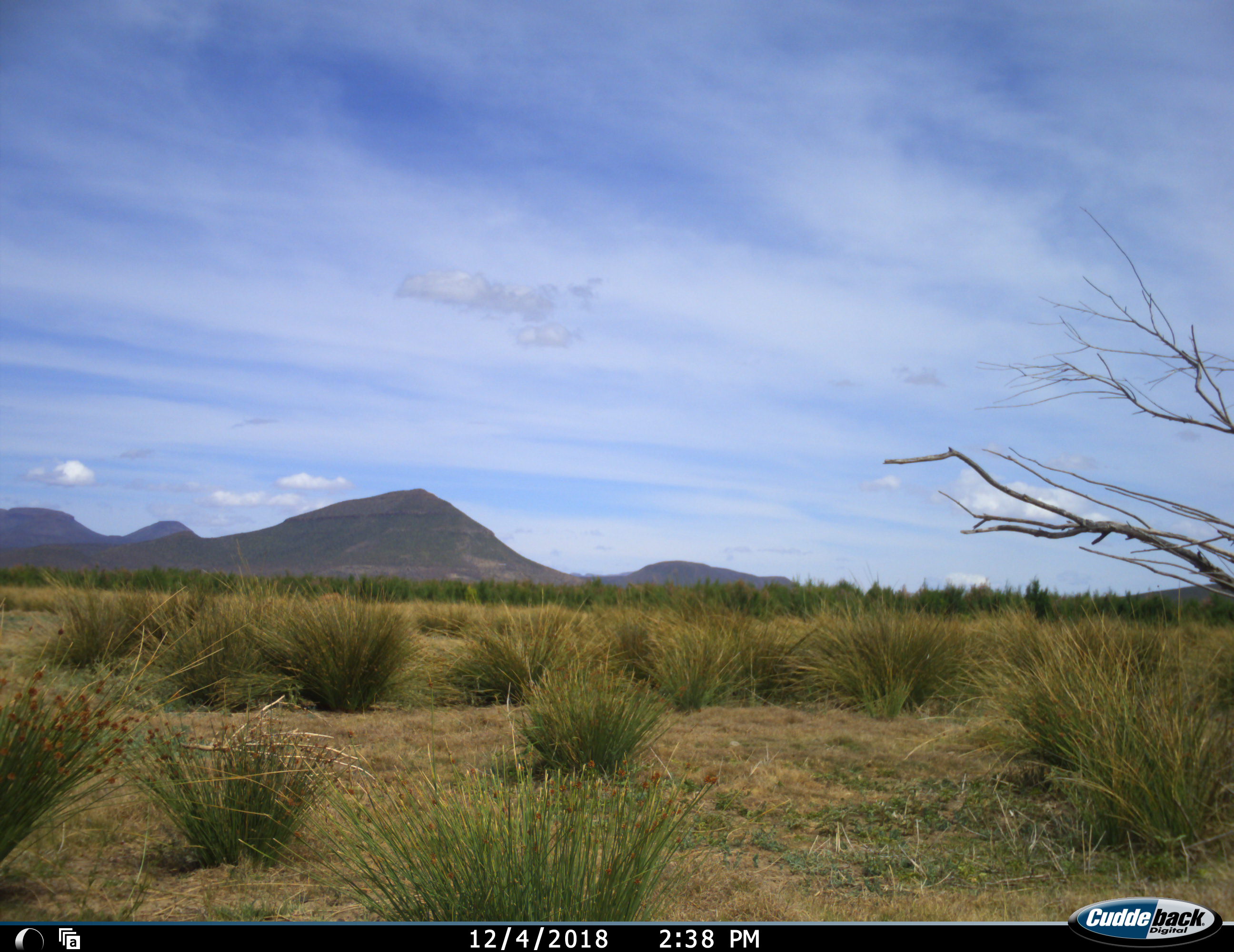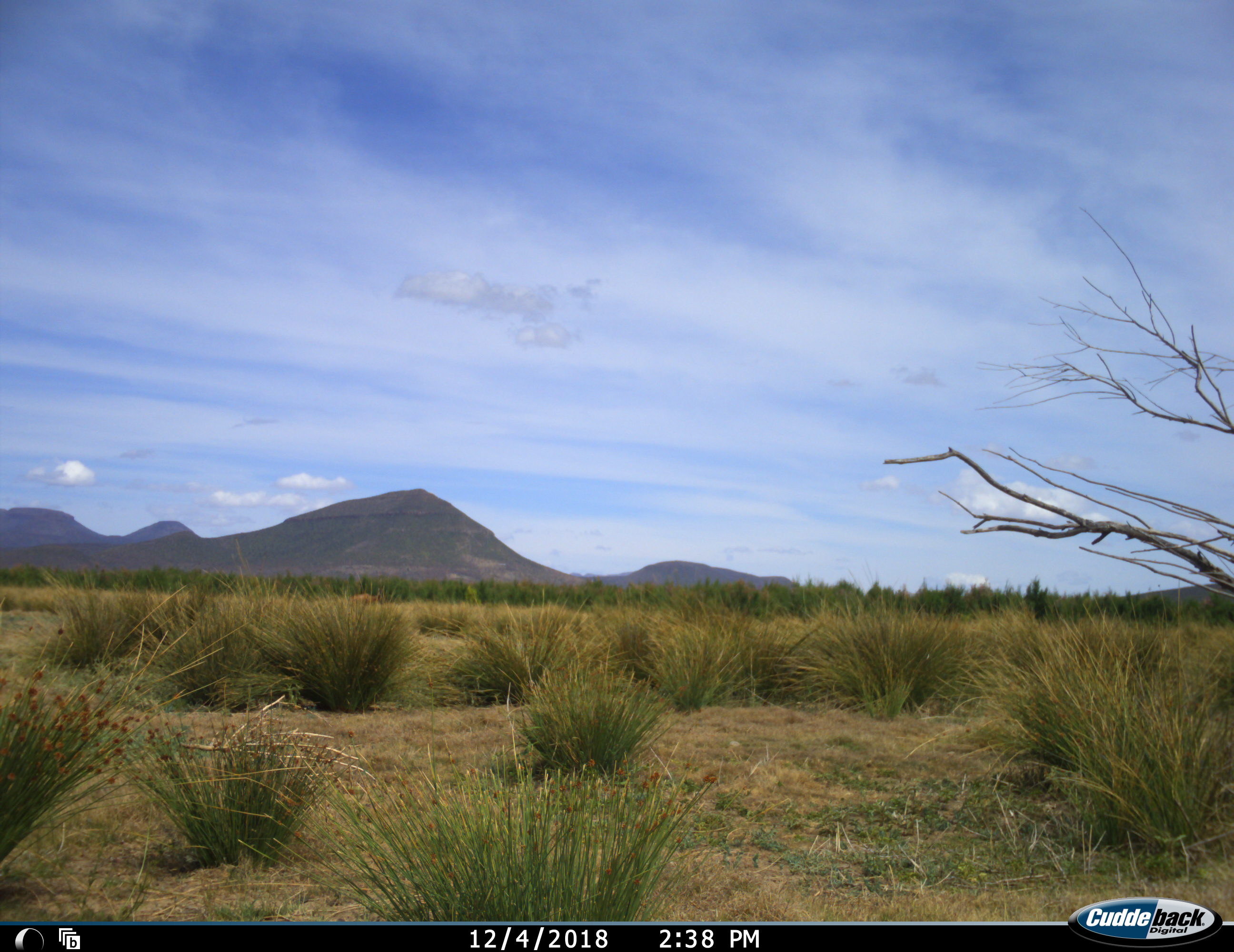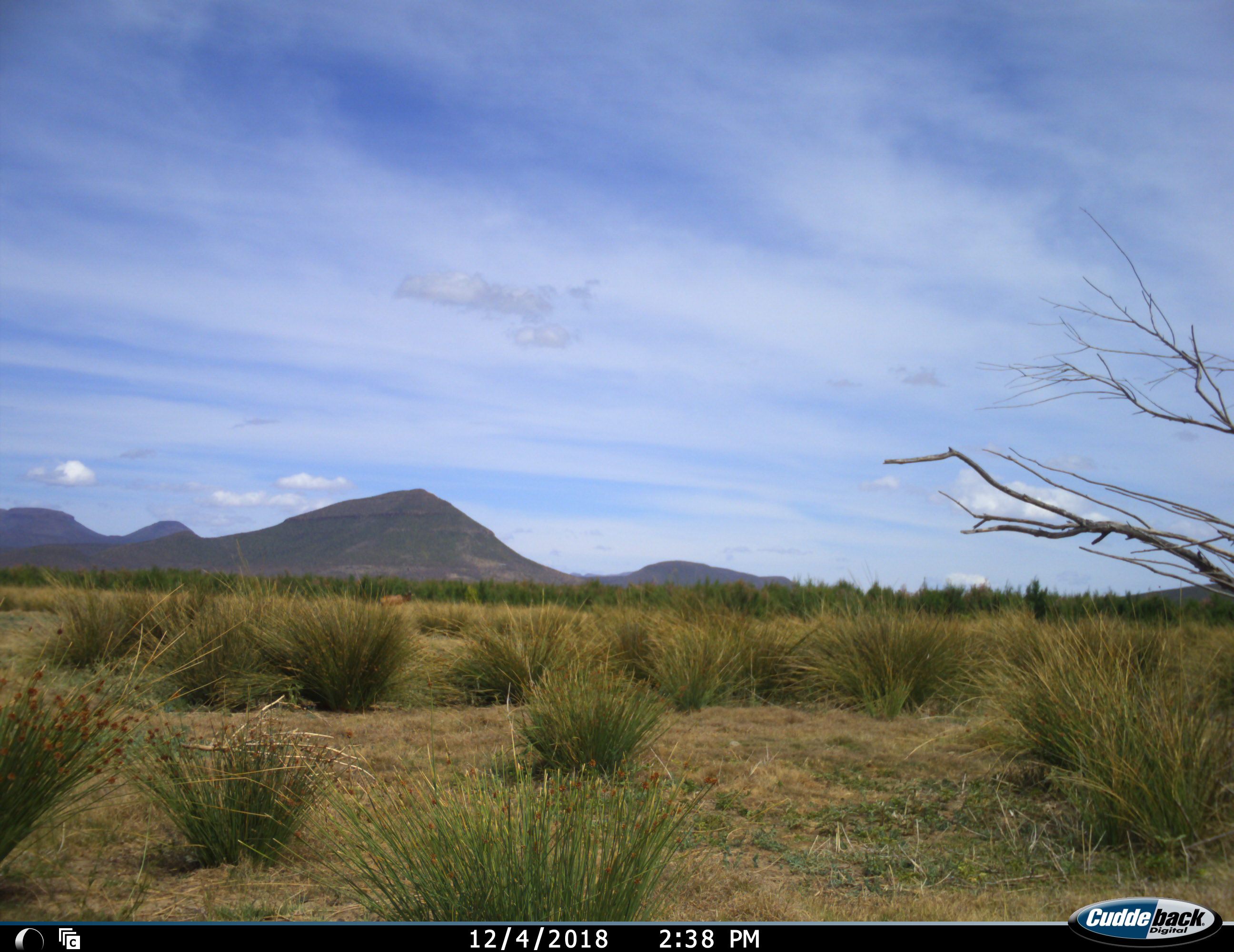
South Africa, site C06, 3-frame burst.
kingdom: Animalia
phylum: Chordata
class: Mammalia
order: Artiodactyla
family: Bovidae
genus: Alcelaphus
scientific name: Alcelaphus buselaphus caama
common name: red hartebeest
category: hartebeestred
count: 1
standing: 0%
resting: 0%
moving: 100%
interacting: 0%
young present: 0%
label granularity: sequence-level